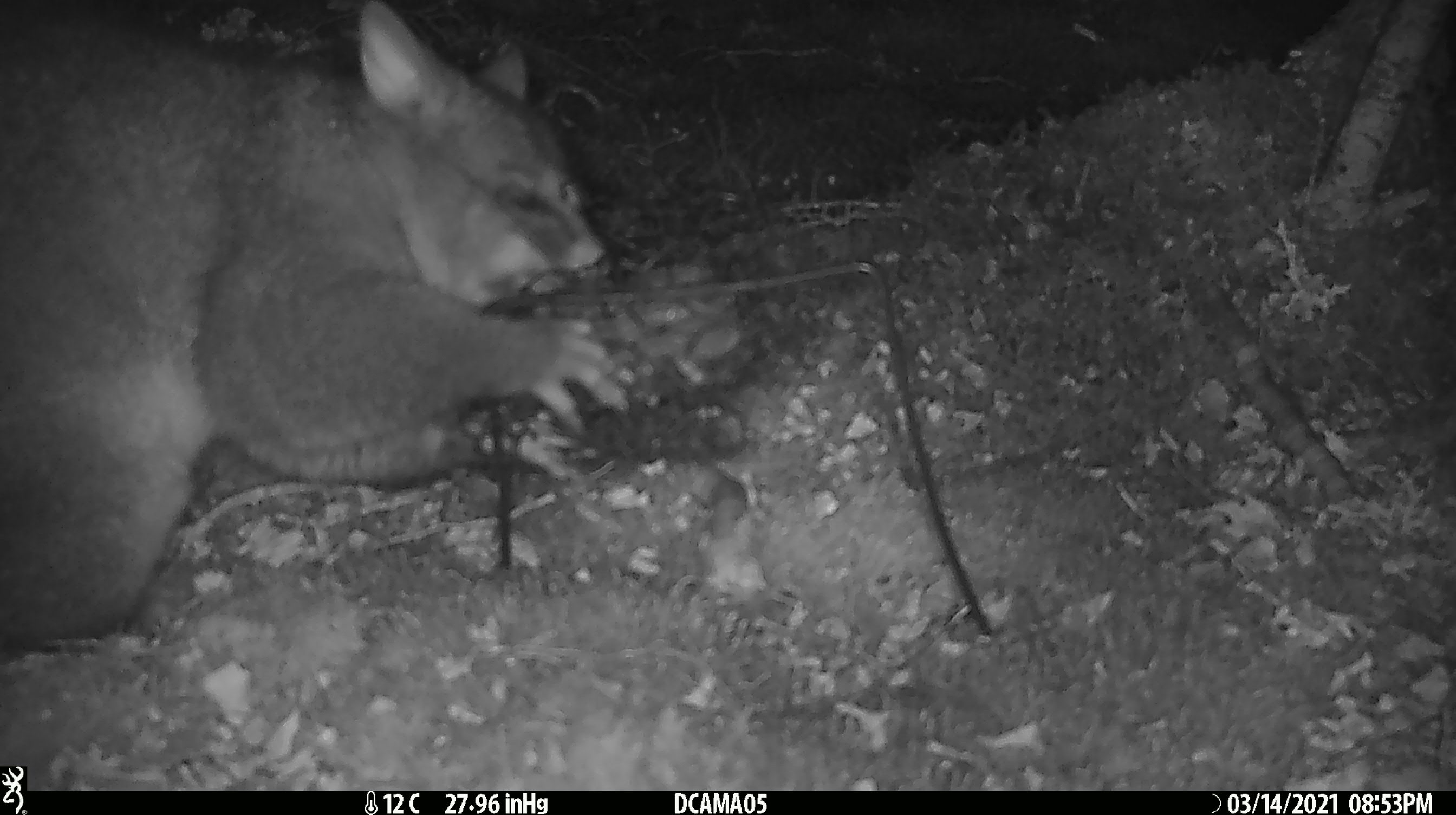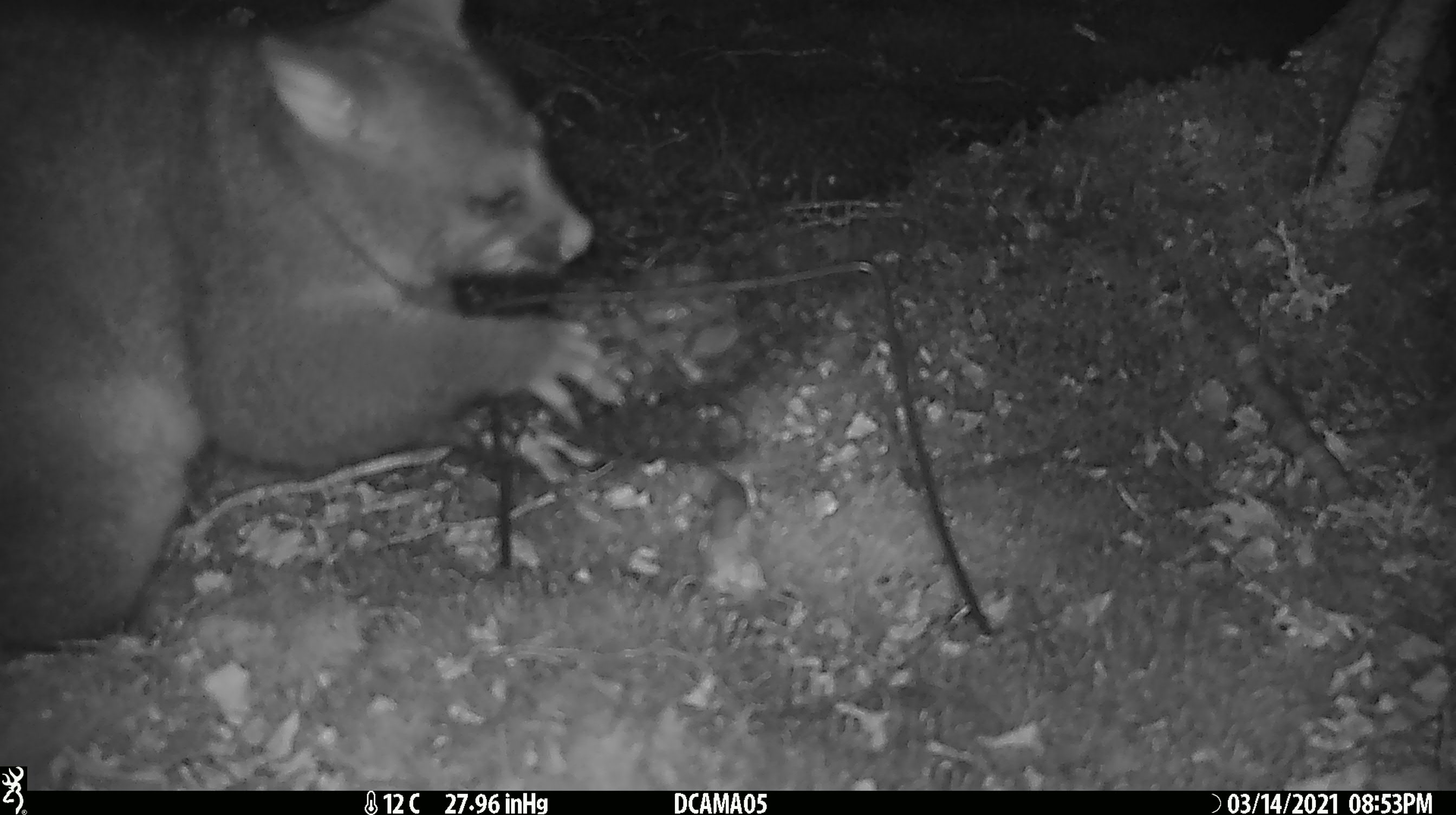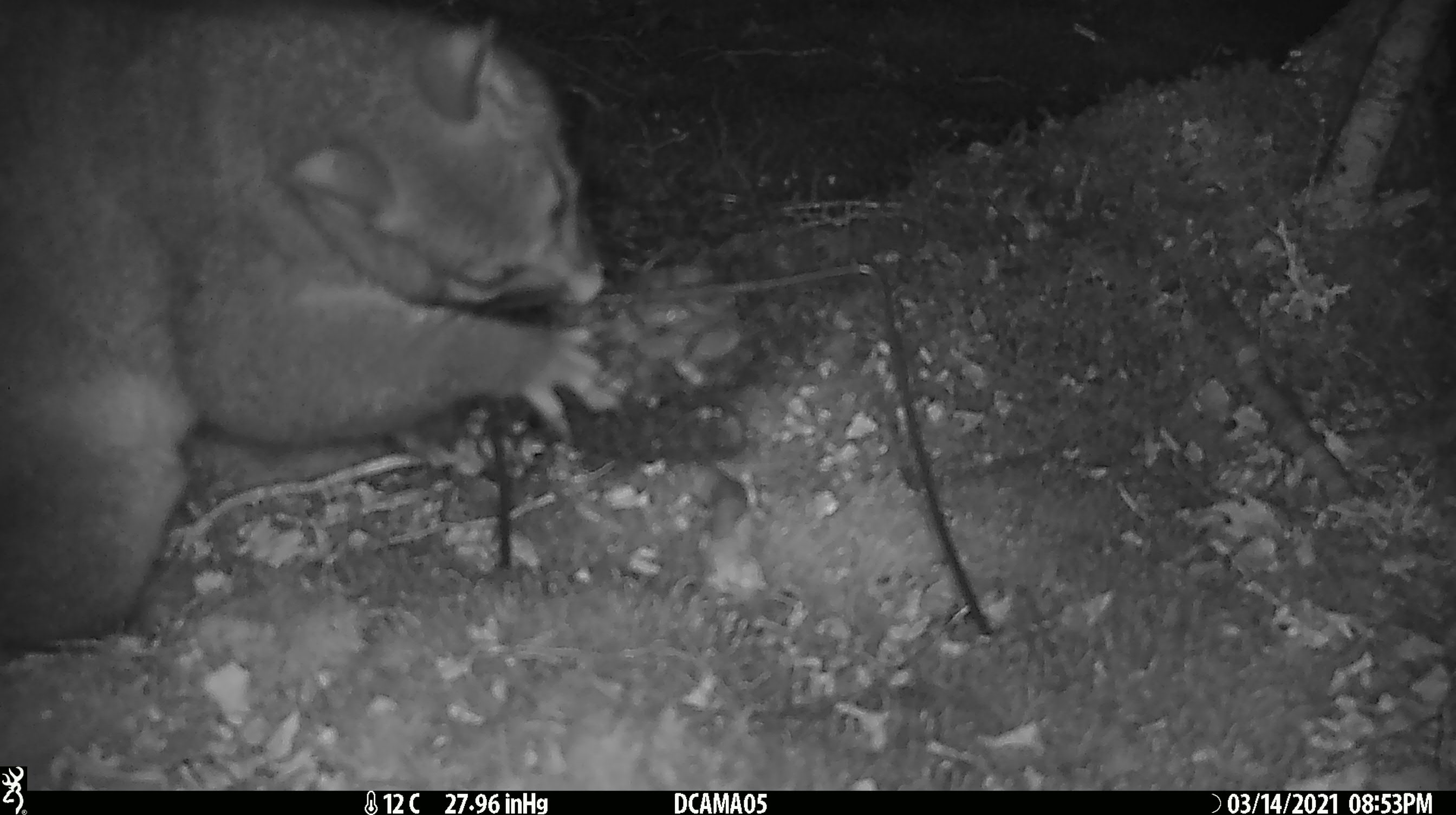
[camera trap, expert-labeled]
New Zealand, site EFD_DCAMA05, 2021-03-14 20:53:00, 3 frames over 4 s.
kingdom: Animalia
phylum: Chordata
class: Mammalia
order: Diprotodontia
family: Phalangeridae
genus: Trichosurus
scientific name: Trichosurus vulpecula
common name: common brushtail possum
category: possum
Possum (common brushtail possum) (Trichosurus vulpecula).